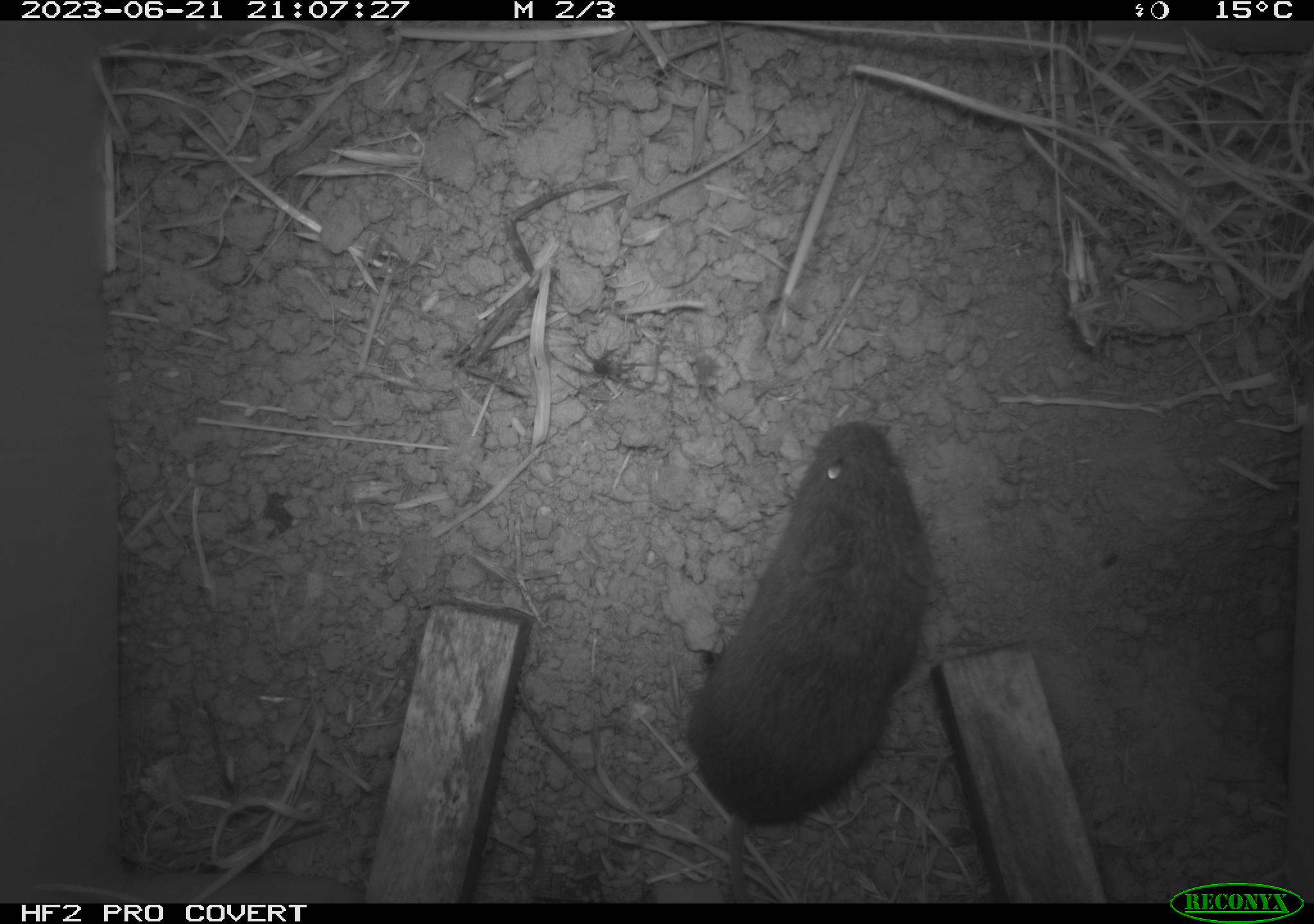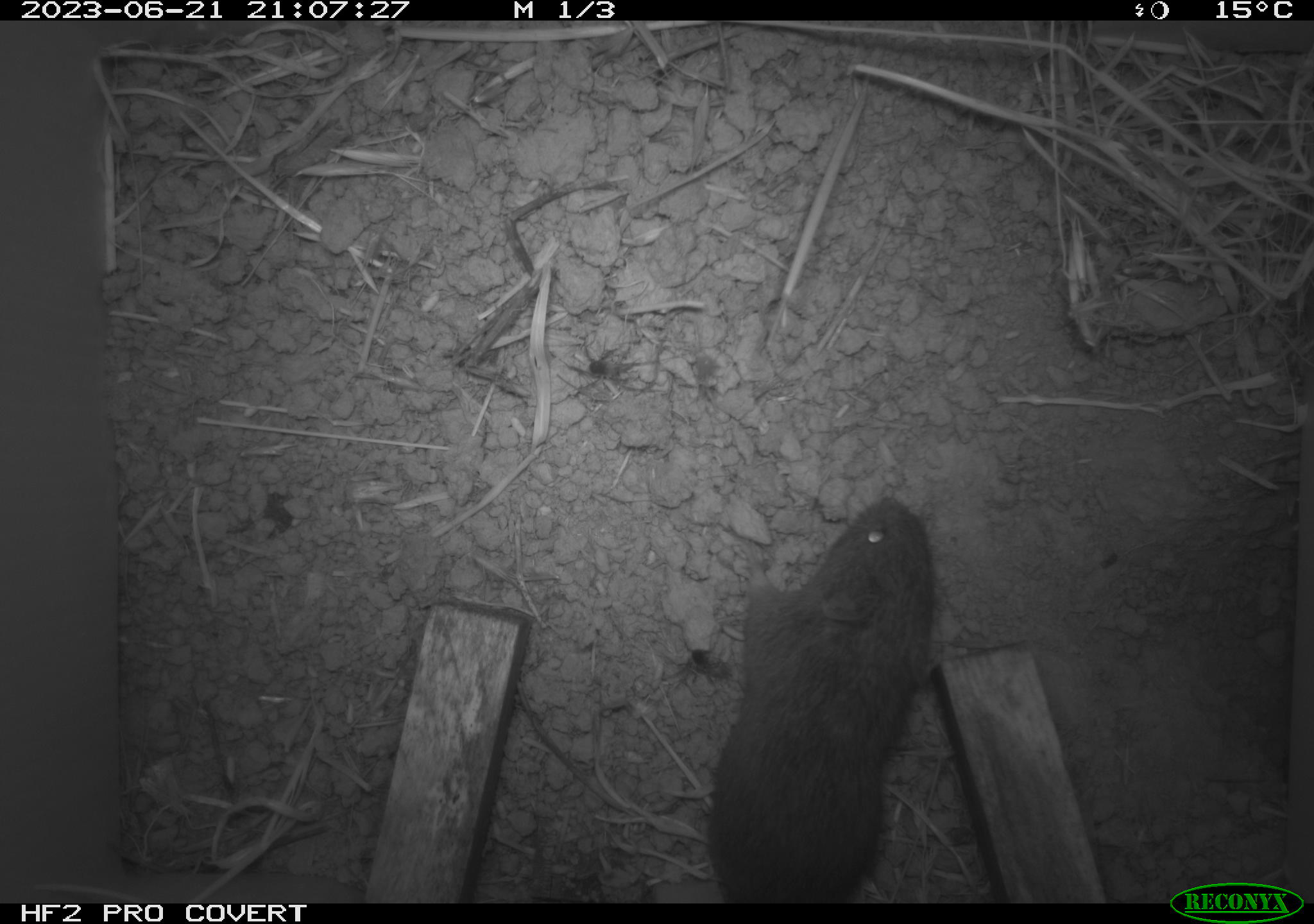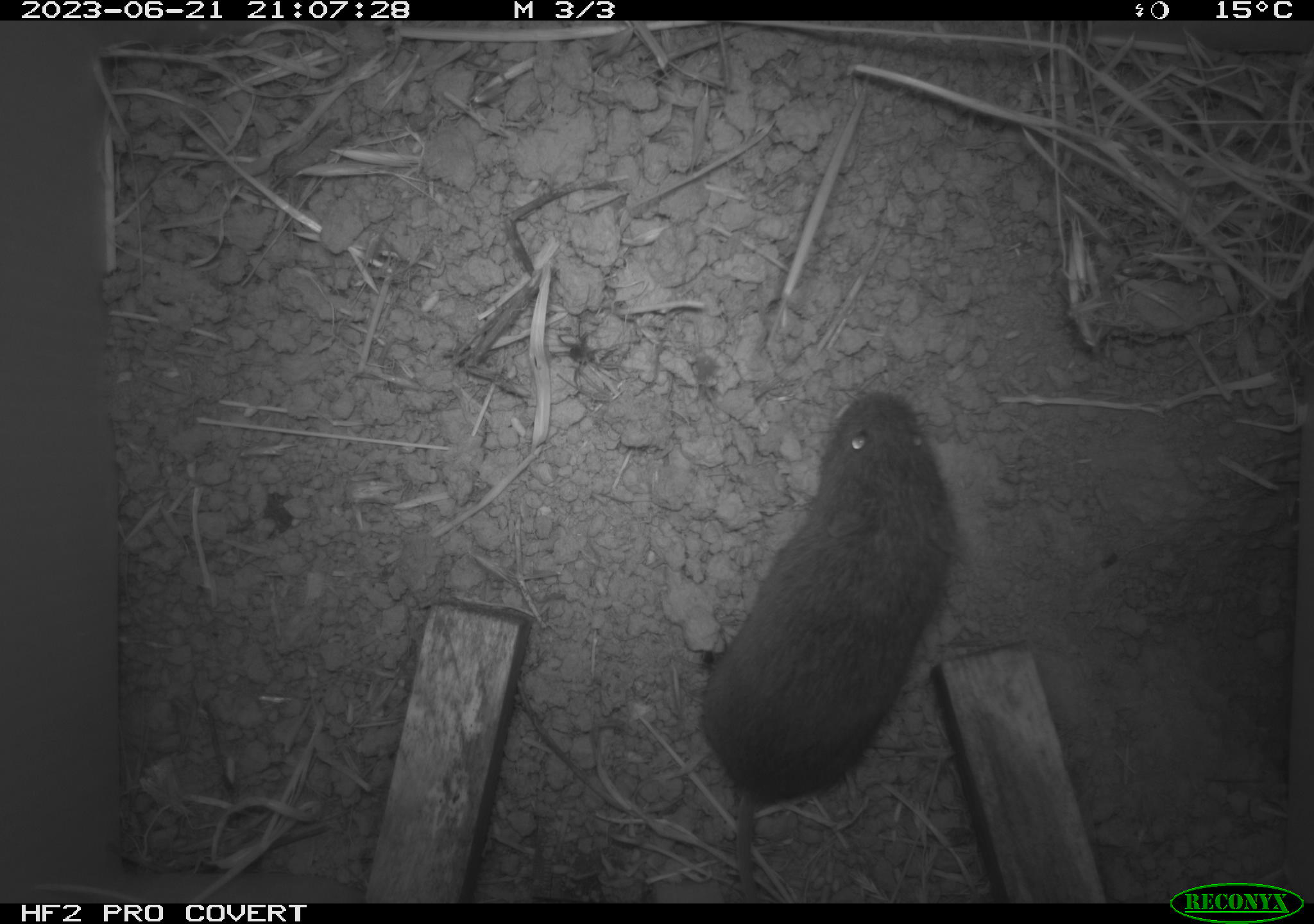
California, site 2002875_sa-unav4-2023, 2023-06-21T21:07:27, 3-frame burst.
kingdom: Animalia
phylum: Chordata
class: Mammalia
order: Rodentia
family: Cricetidae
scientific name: Arvicolinae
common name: voles, lemmings, and muskrats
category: arvicolinae subfamily